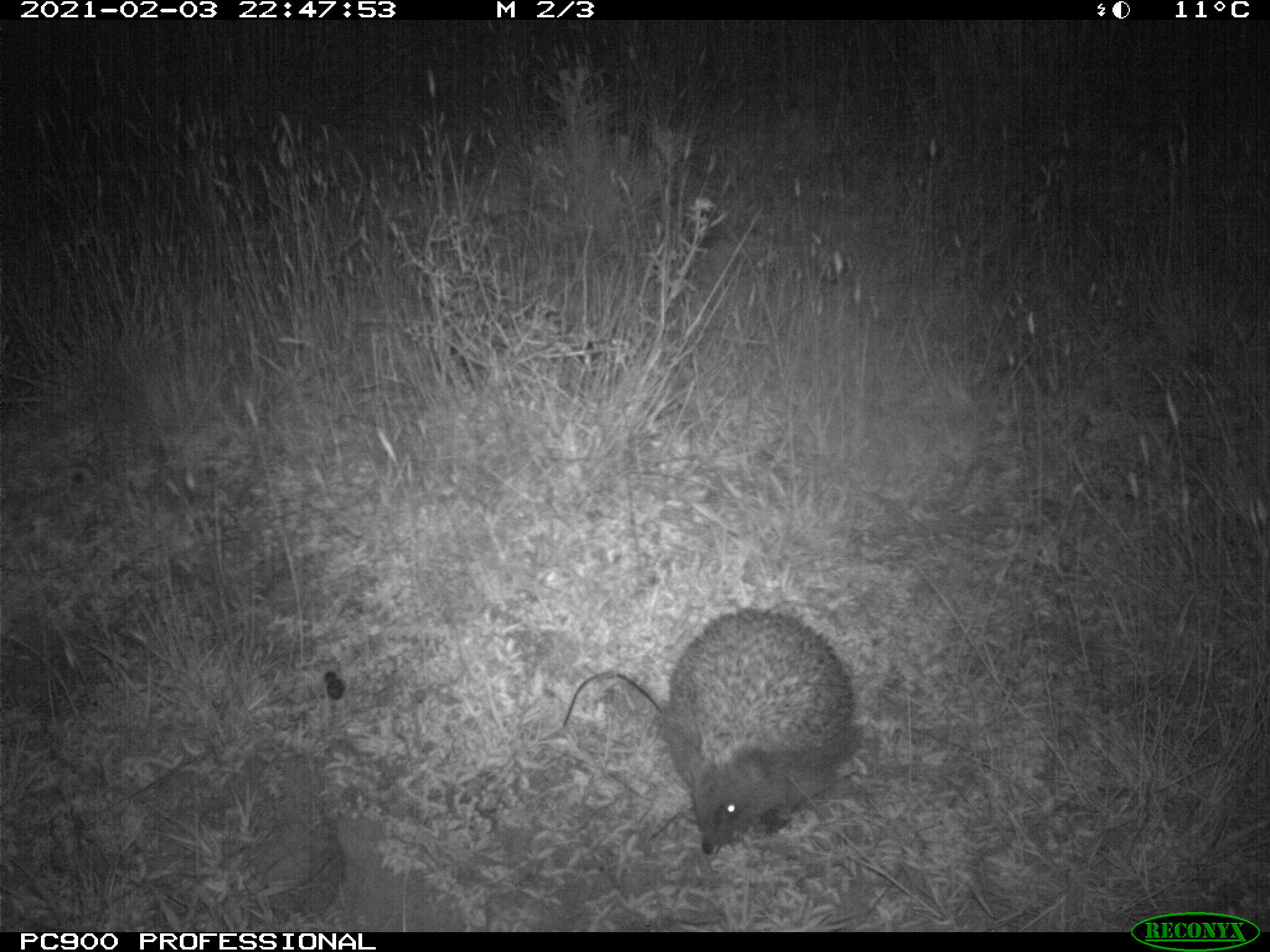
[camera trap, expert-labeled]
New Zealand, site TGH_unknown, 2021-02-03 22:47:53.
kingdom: Animalia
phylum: Chordata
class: Mammalia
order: Eulipotyphla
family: Erinaceidae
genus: Erinaceus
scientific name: Erinaceus europaeus europaeus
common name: european hedgehog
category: hedgehog